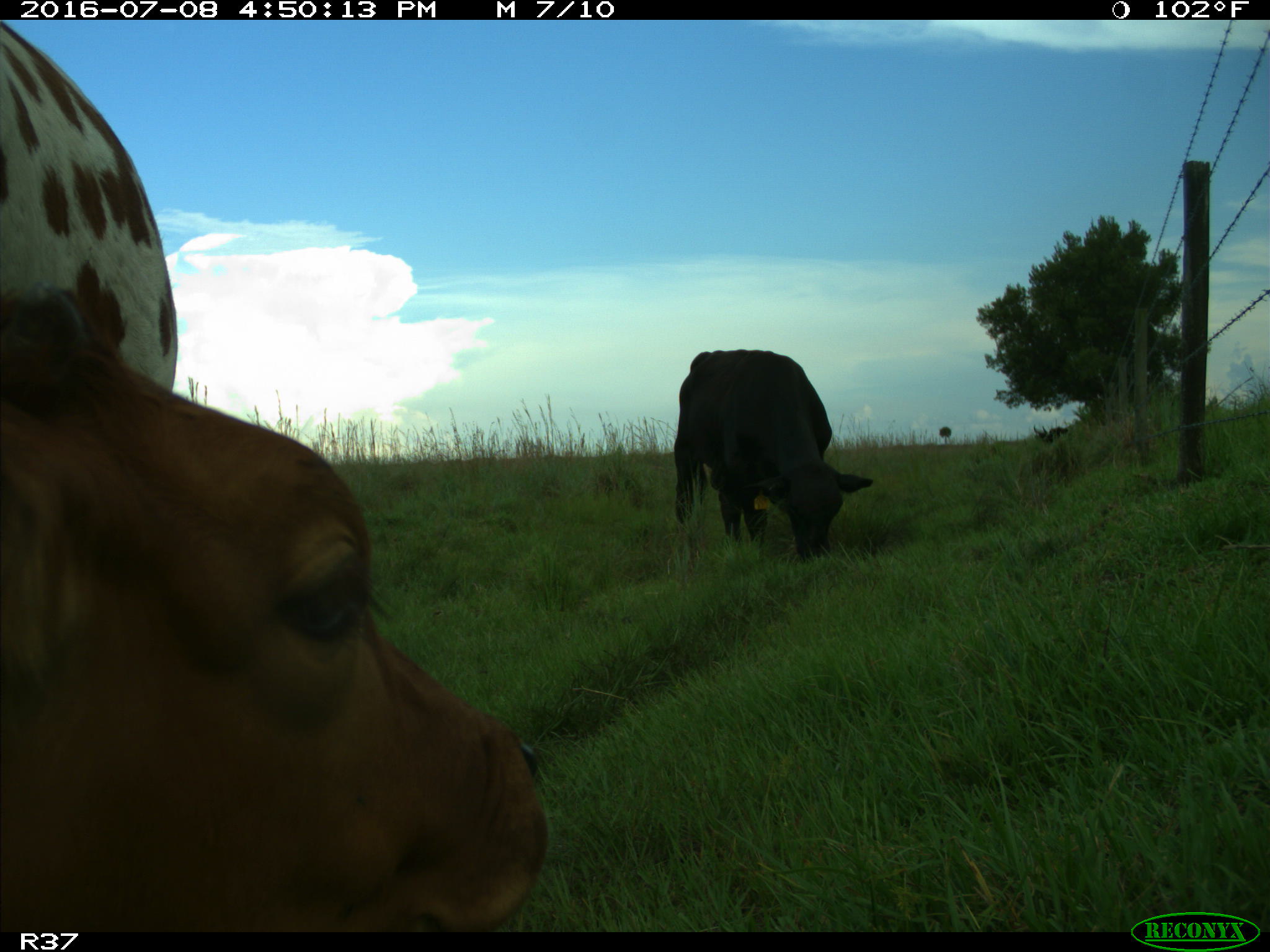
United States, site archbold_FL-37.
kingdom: Animalia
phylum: Chordata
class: Mammalia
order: Artiodactyla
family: Bovidae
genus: Bos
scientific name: Bos taurus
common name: domestic cow